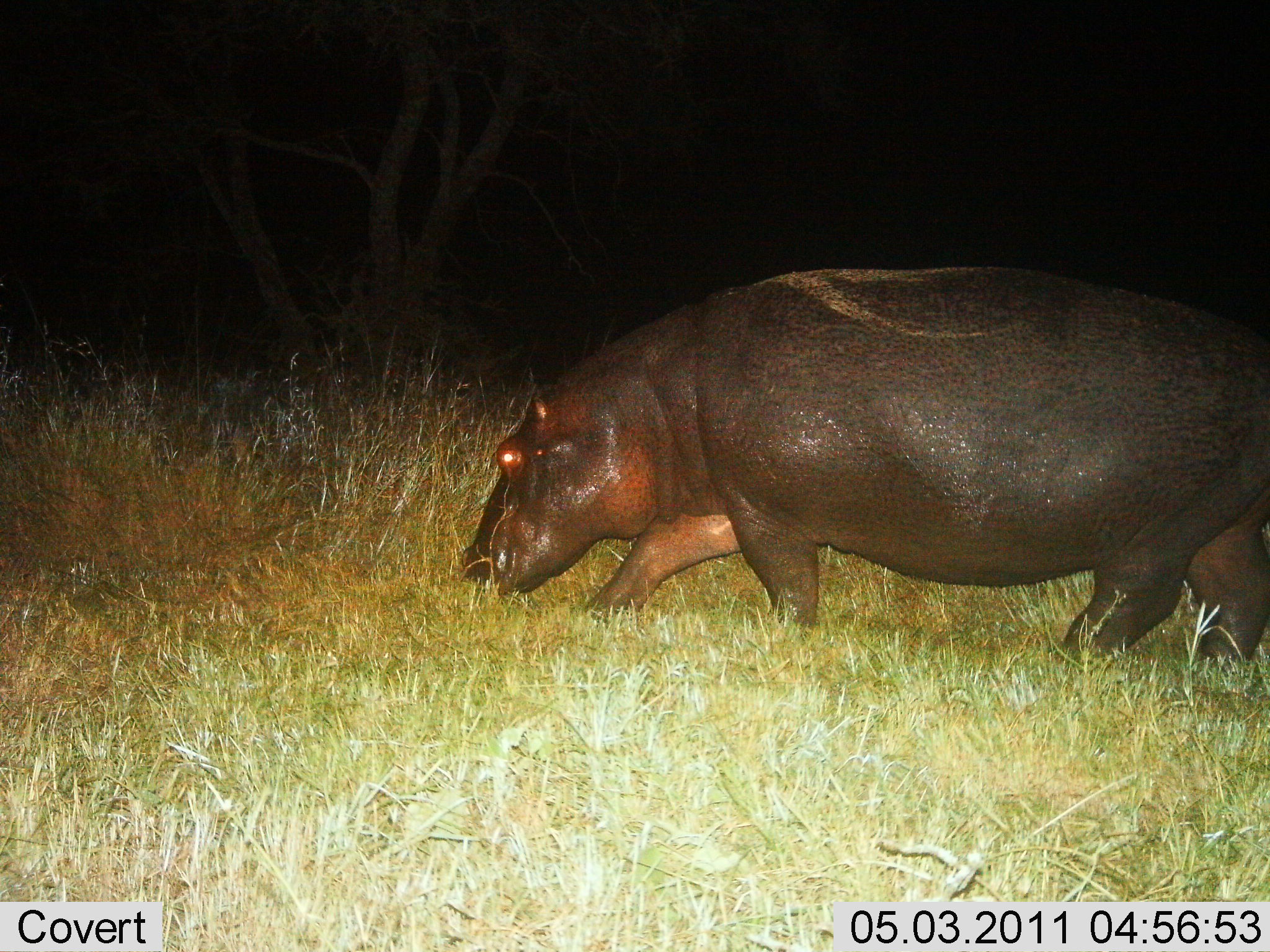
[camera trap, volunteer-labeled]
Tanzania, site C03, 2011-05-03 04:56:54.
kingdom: Animalia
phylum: Chordata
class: Mammalia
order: Artiodactyla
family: Hippopotamidae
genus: Hippopotamus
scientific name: Hippopotamus amphibius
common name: hippopotamus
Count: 1.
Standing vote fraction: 8%.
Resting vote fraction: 0%.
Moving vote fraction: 69%.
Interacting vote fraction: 0%.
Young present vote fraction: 0%.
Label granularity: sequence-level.